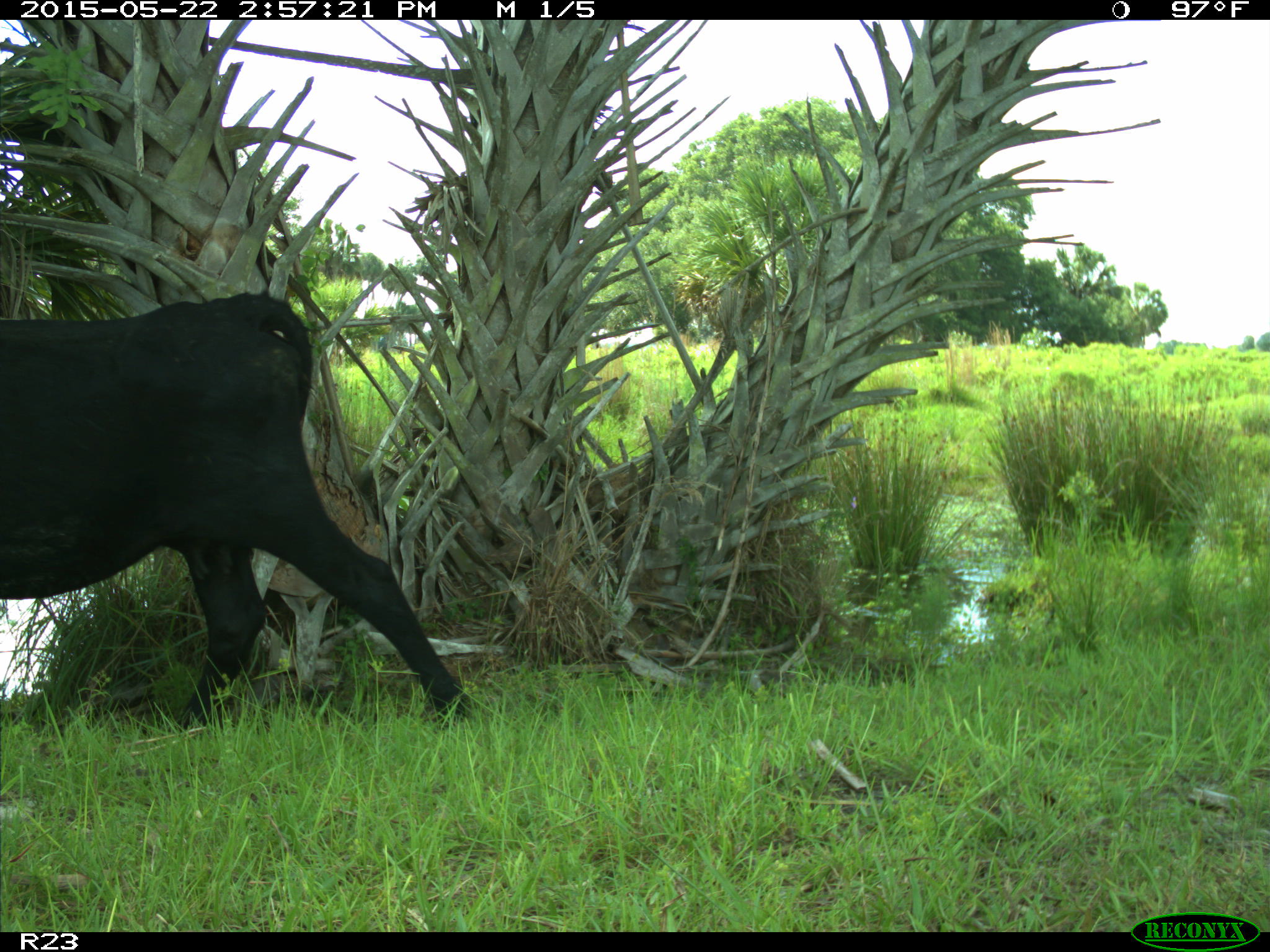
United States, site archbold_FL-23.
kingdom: Animalia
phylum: Chordata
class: Mammalia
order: Artiodactyla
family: Bovidae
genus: Bos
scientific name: Bos taurus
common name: domestic cow